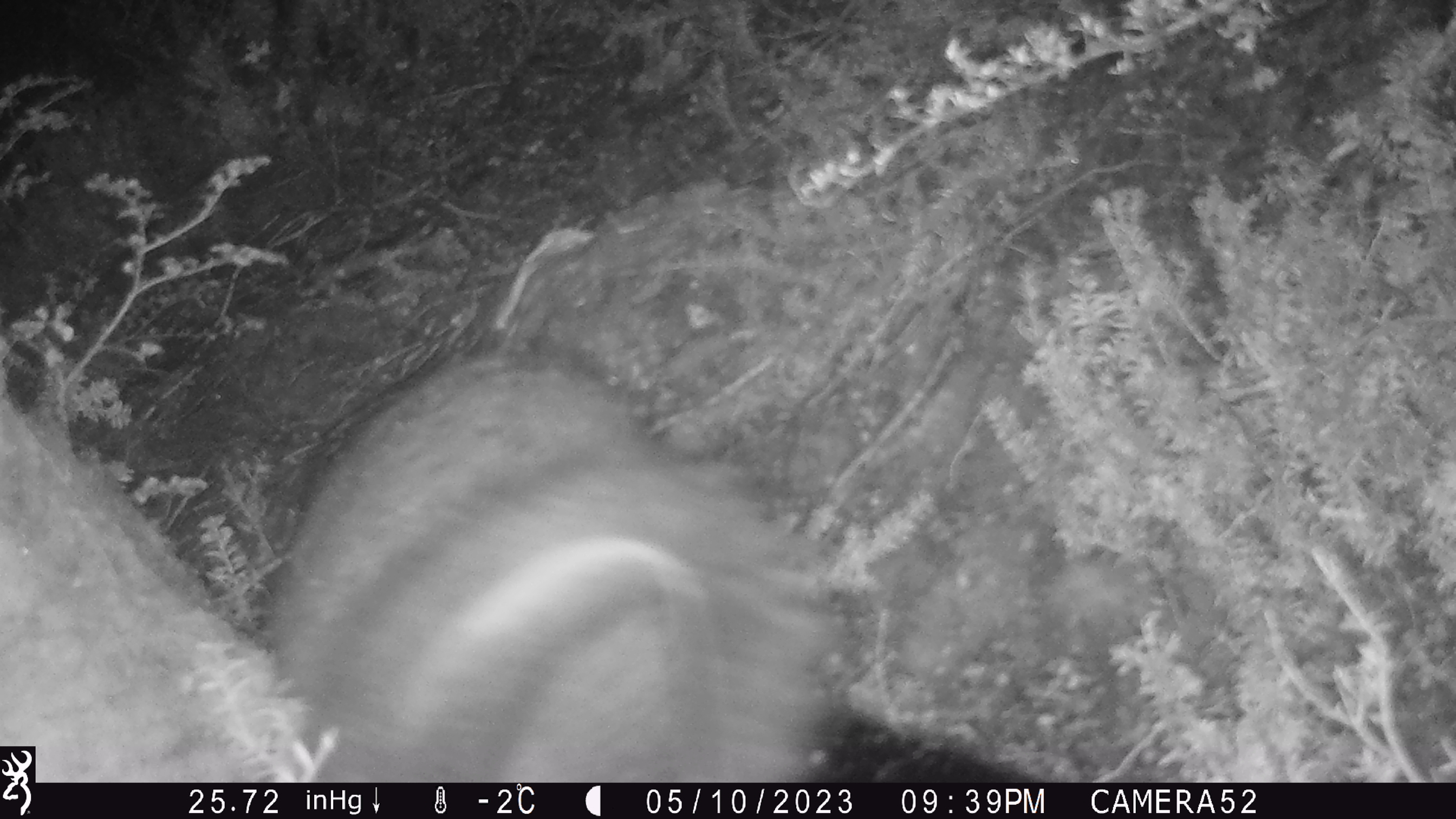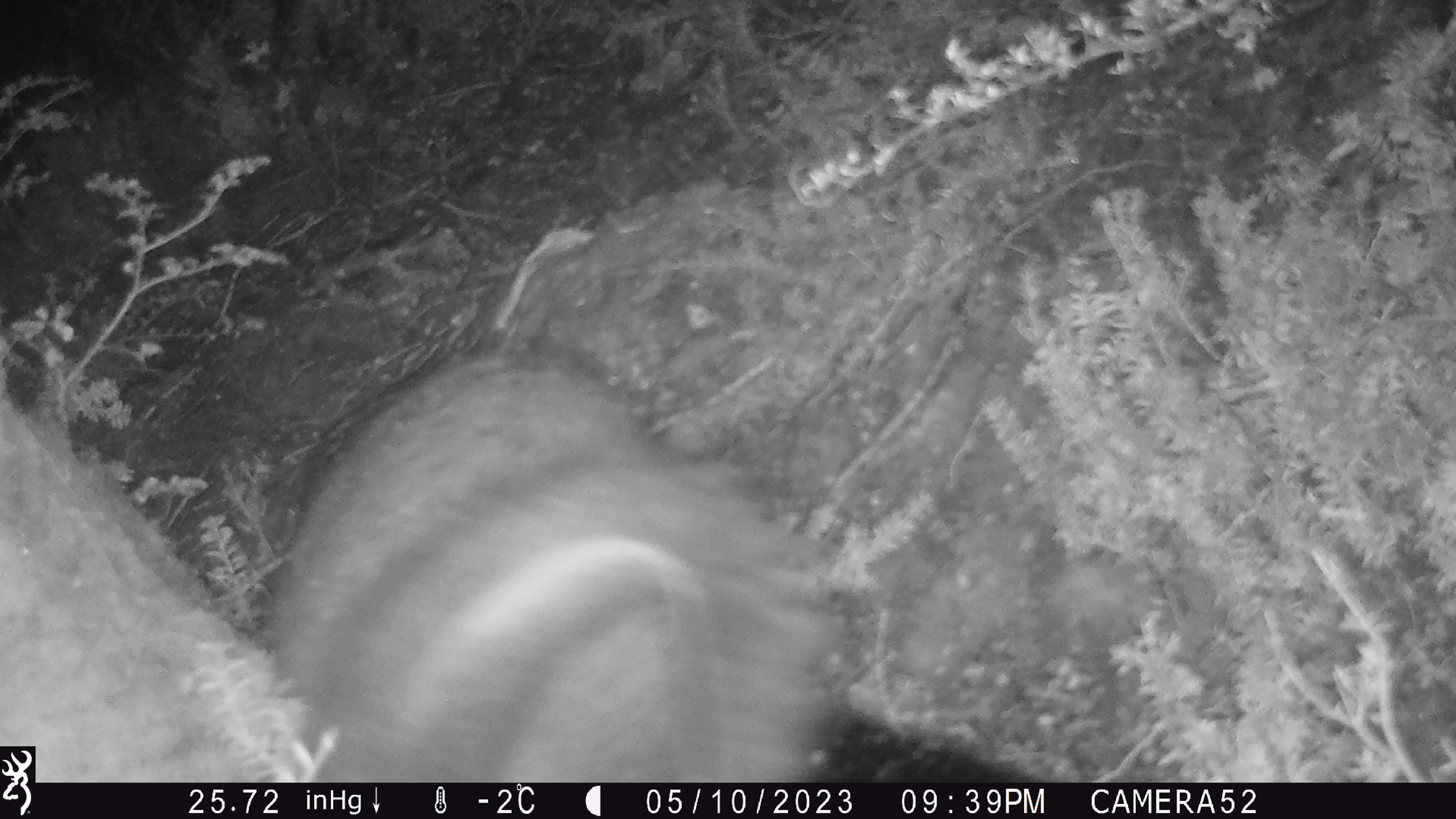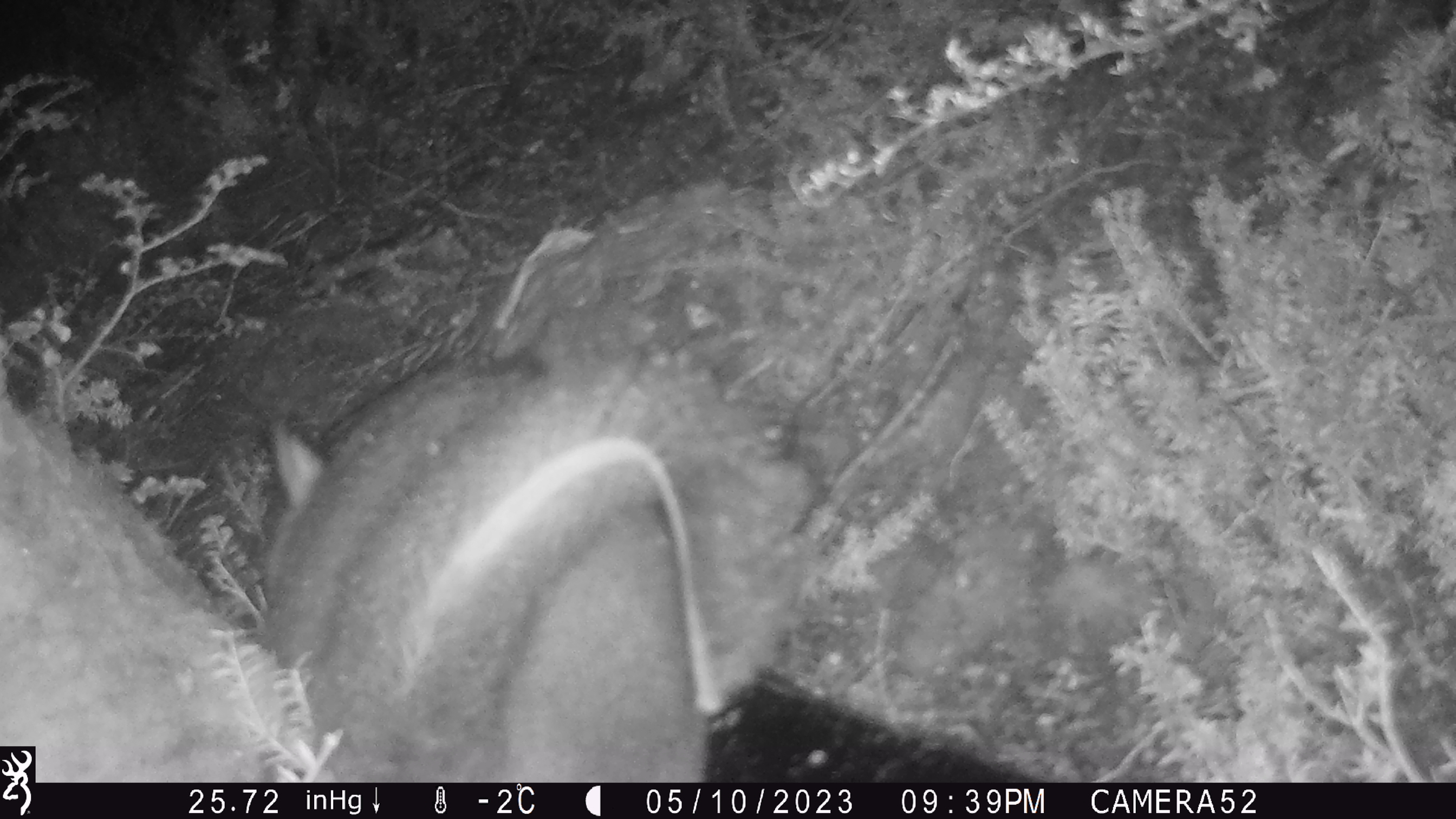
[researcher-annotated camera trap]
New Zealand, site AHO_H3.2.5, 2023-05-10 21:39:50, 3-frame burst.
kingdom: Animalia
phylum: Chordata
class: Mammalia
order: Diprotodontia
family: Phalangeridae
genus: Trichosurus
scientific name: Trichosurus vulpecula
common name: common brushtail possum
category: possum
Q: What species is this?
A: Possum (common brushtail possum) (Trichosurus vulpecula).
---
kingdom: Animalia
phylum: Chordata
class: Mammalia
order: Carnivora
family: Mustelidae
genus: Mustela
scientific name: Mustela erminea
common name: stoat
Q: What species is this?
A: Stoat (Mustela erminea).